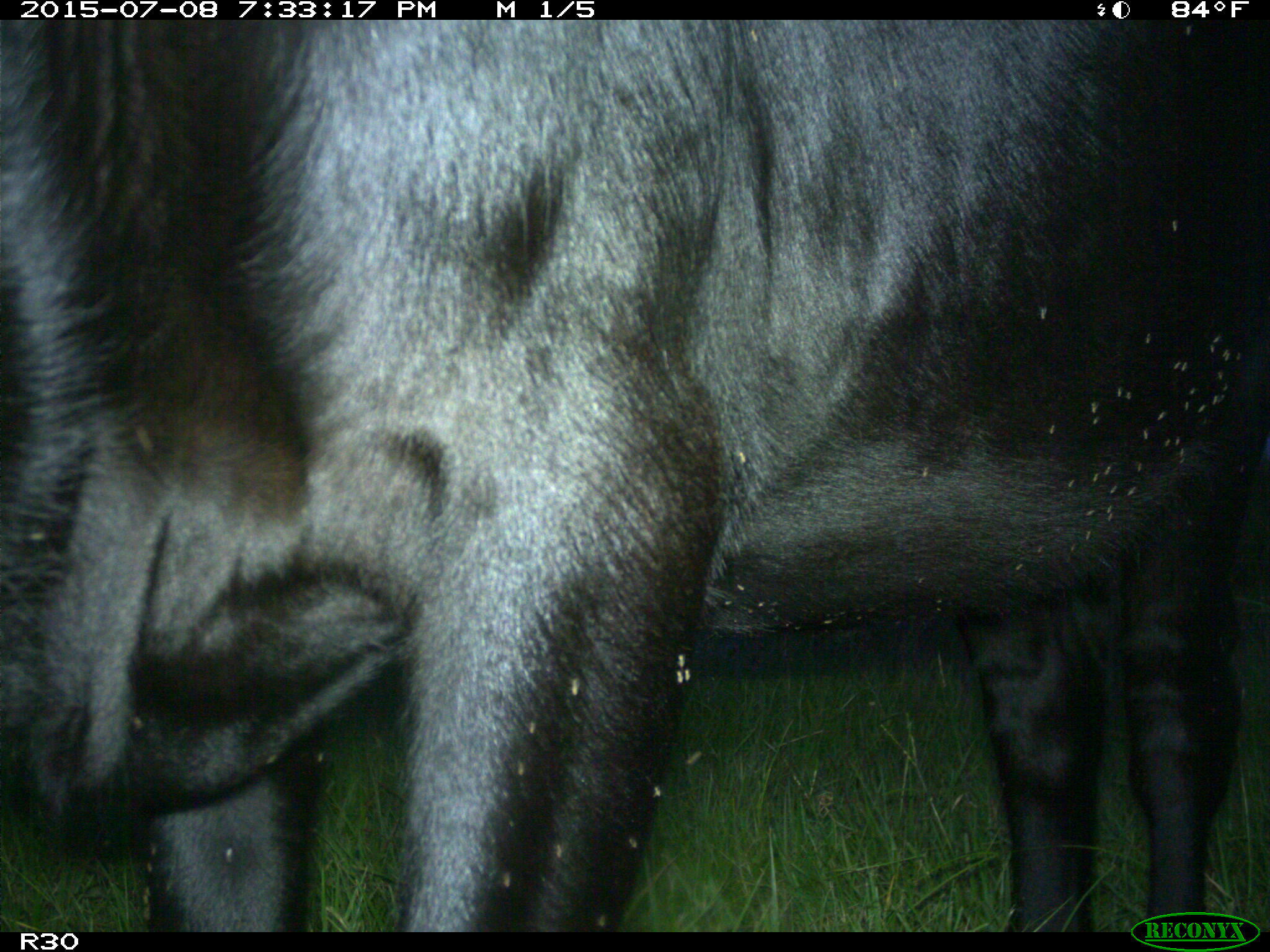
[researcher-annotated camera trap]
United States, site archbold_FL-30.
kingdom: Animalia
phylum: Chordata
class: Mammalia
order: Artiodactyla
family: Bovidae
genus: Bos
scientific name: Bos taurus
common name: domestic cow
Bos taurus (domestic cow).